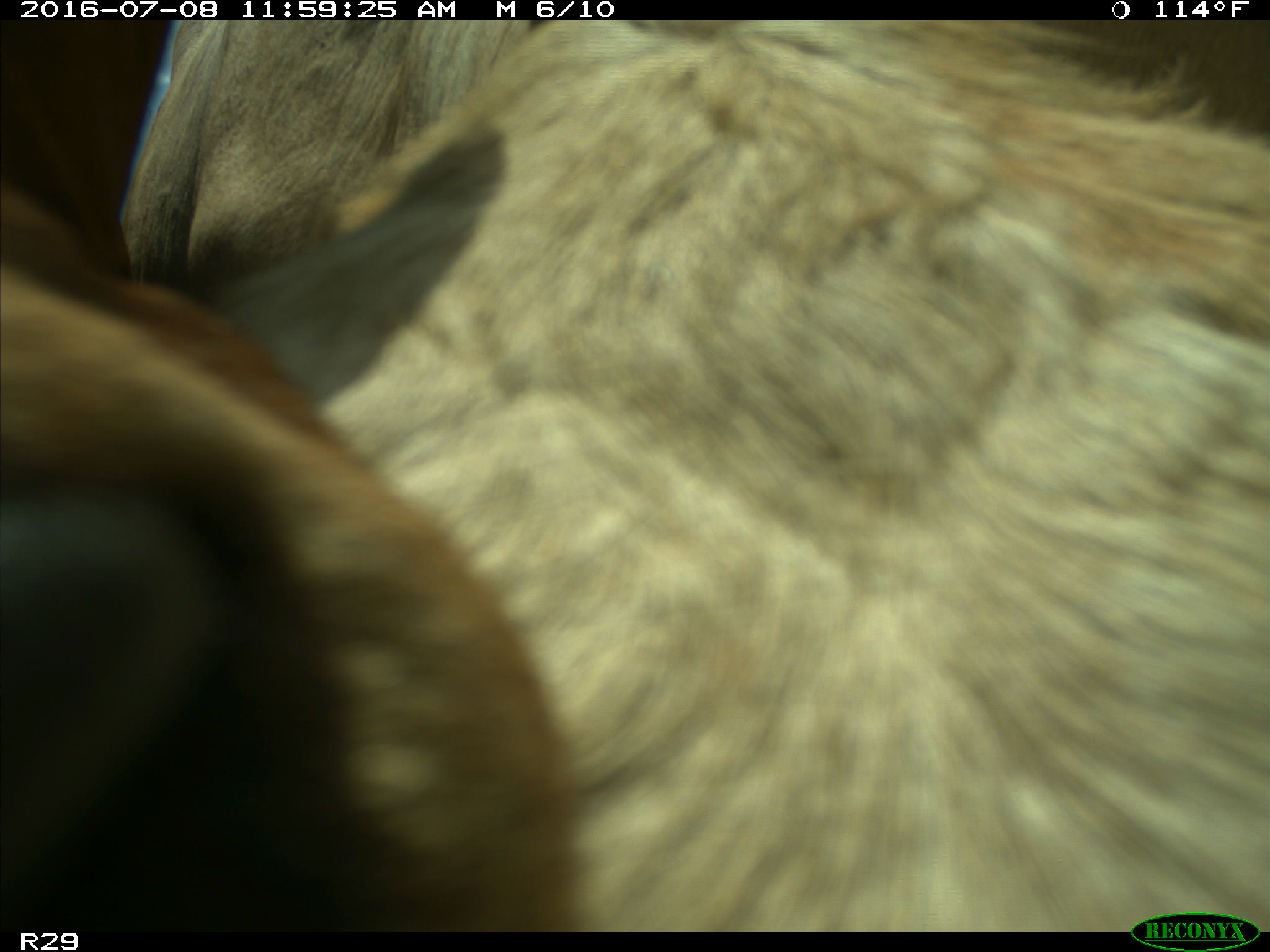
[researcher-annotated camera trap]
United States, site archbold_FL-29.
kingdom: Animalia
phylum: Chordata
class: Mammalia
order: Artiodactyla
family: Bovidae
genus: Bos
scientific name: Bos taurus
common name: domestic cow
Bos taurus (domestic cow).